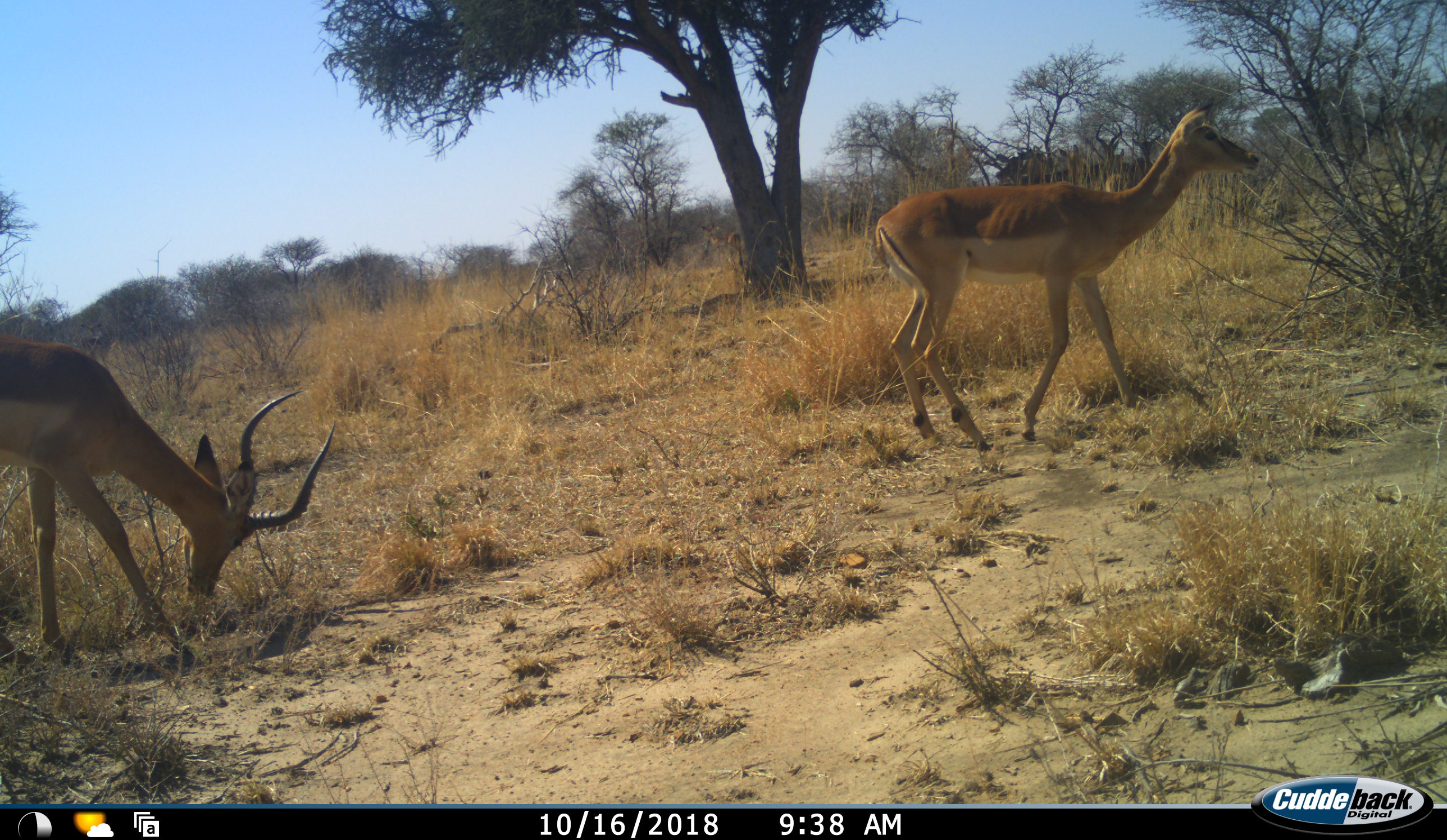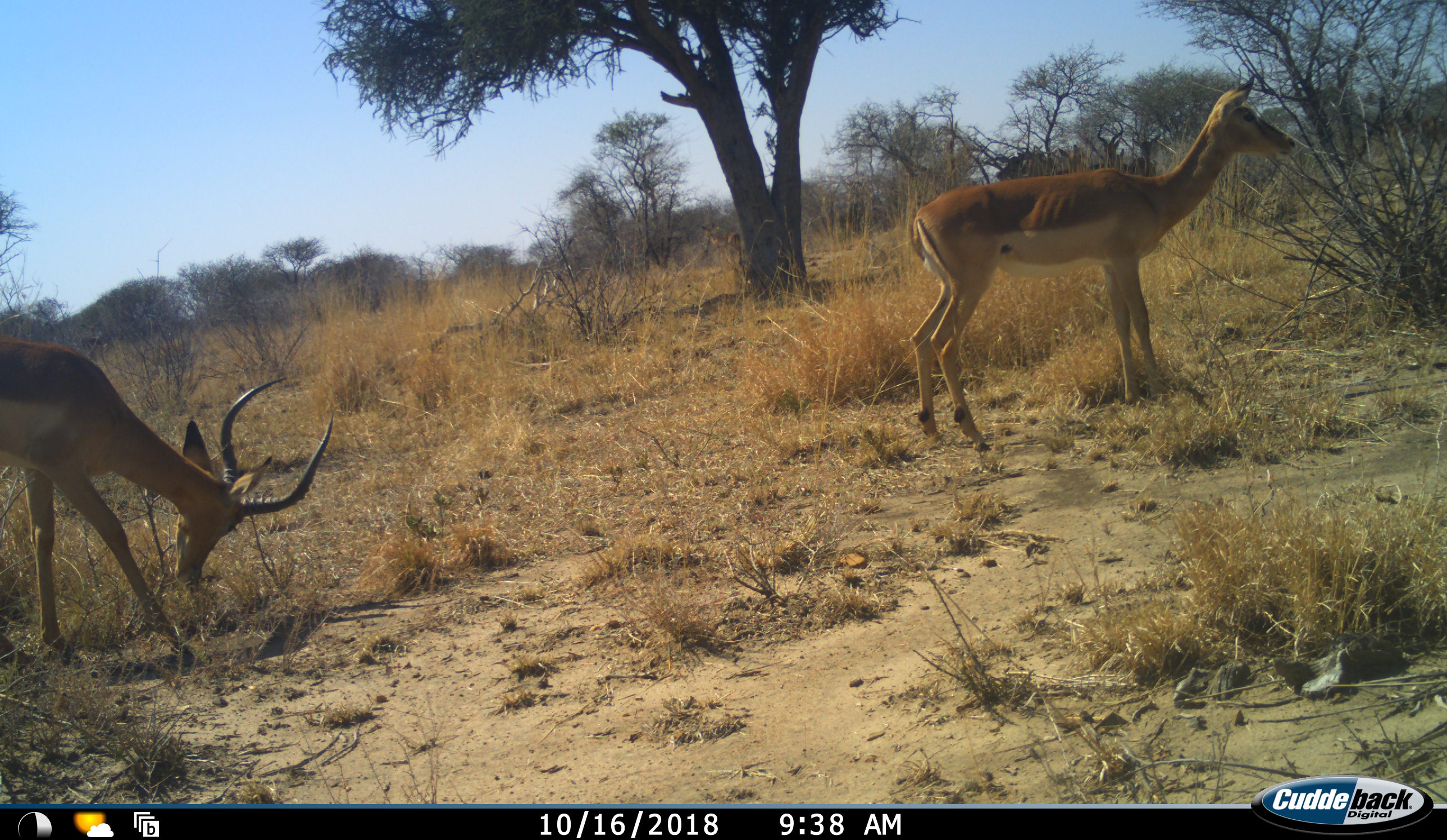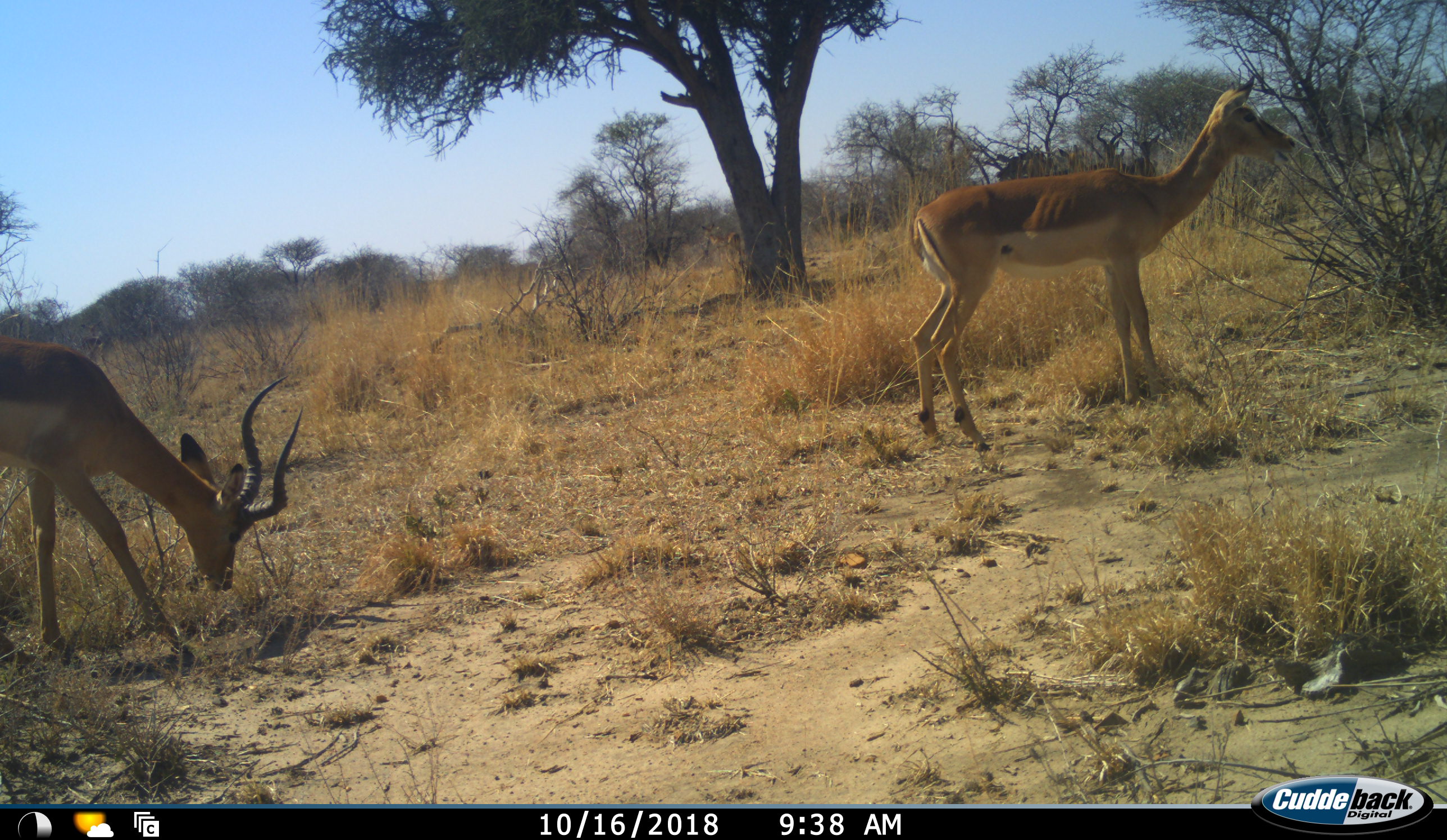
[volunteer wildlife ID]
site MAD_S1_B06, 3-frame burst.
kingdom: Animalia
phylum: Chordata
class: Mammalia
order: Artiodactyla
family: Bovidae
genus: Aepyceros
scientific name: Aepyceros melampus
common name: impala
Impala (Aepyceros melampus), count 2. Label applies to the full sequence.